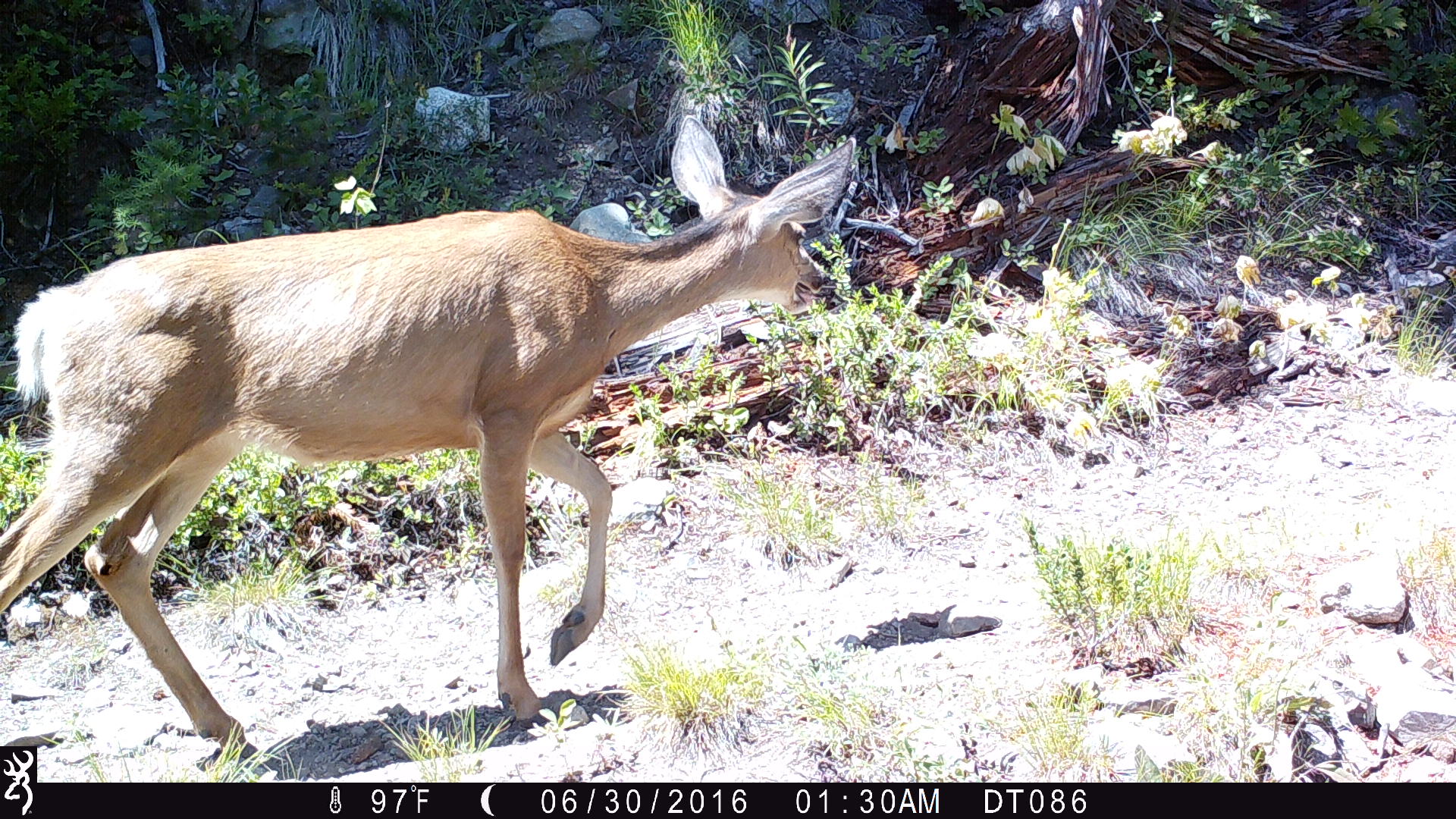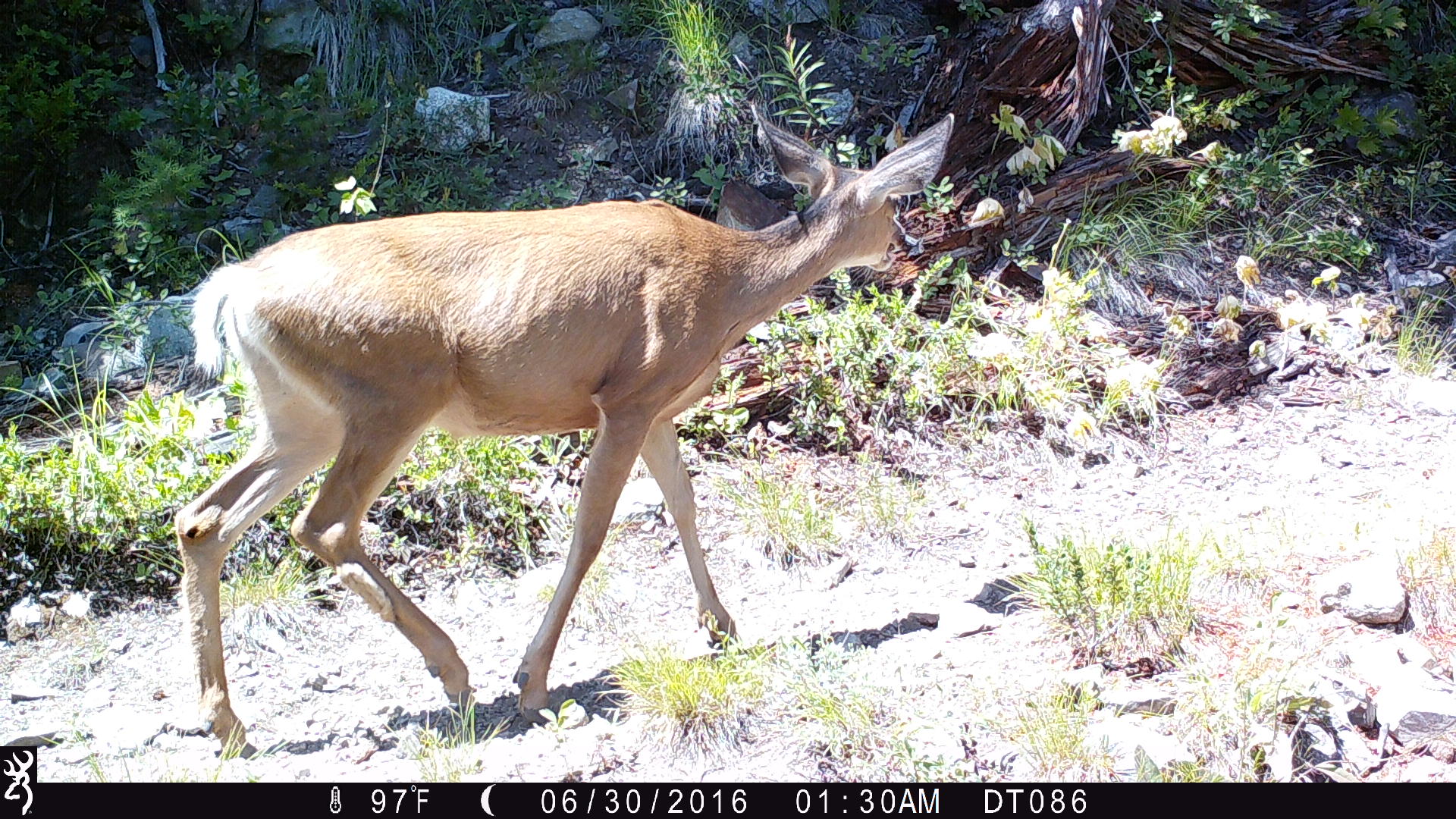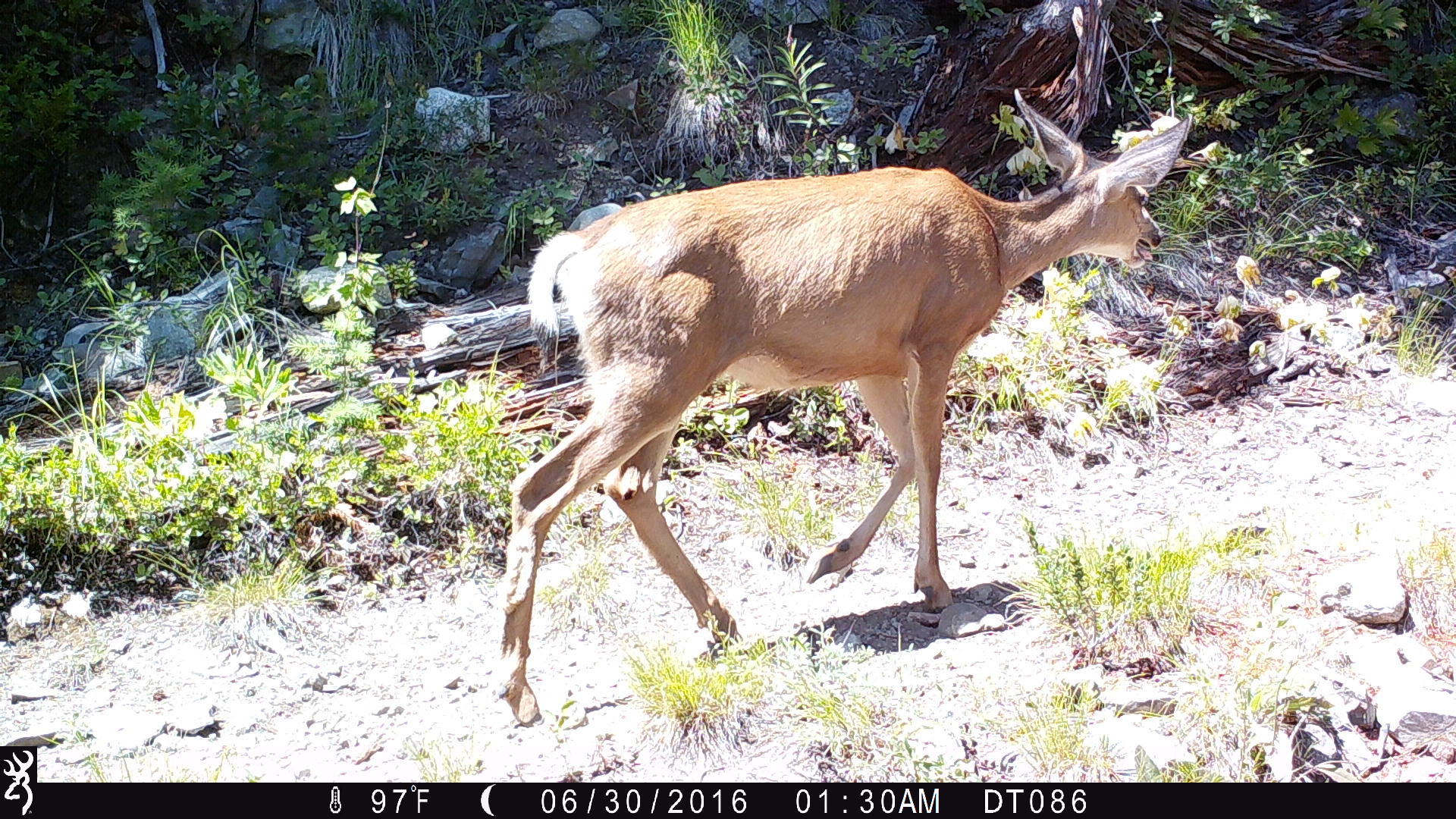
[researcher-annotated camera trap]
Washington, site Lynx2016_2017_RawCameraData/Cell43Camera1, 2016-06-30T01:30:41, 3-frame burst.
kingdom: Animalia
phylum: Chordata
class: Mammalia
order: Artiodactyla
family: Cervidae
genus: Odocoileus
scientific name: Odocoileus hemionus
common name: mule deer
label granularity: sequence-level